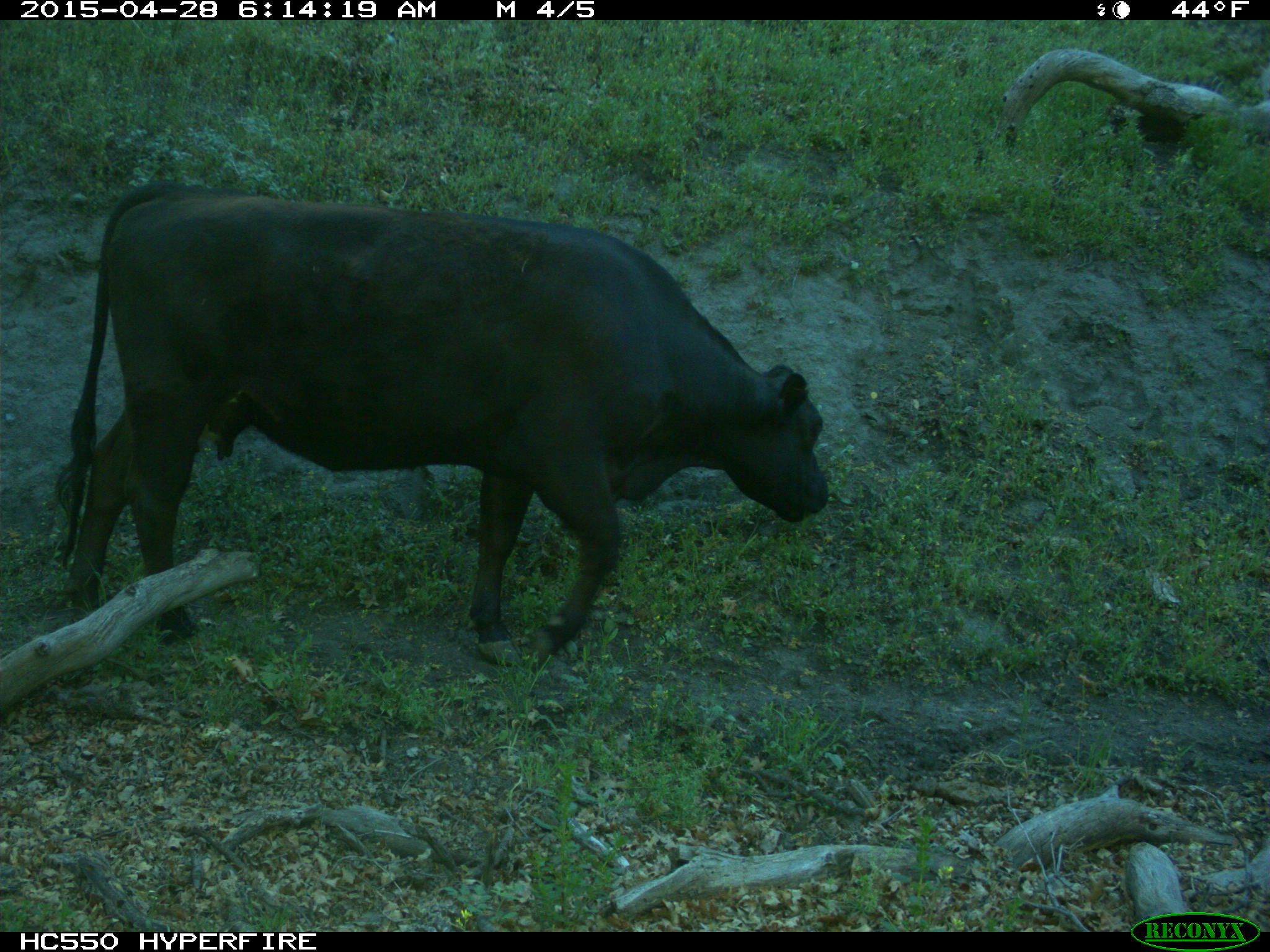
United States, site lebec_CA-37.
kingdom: Animalia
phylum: Chordata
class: Mammalia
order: Artiodactyla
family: Bovidae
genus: Bos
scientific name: Bos taurus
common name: domestic cow